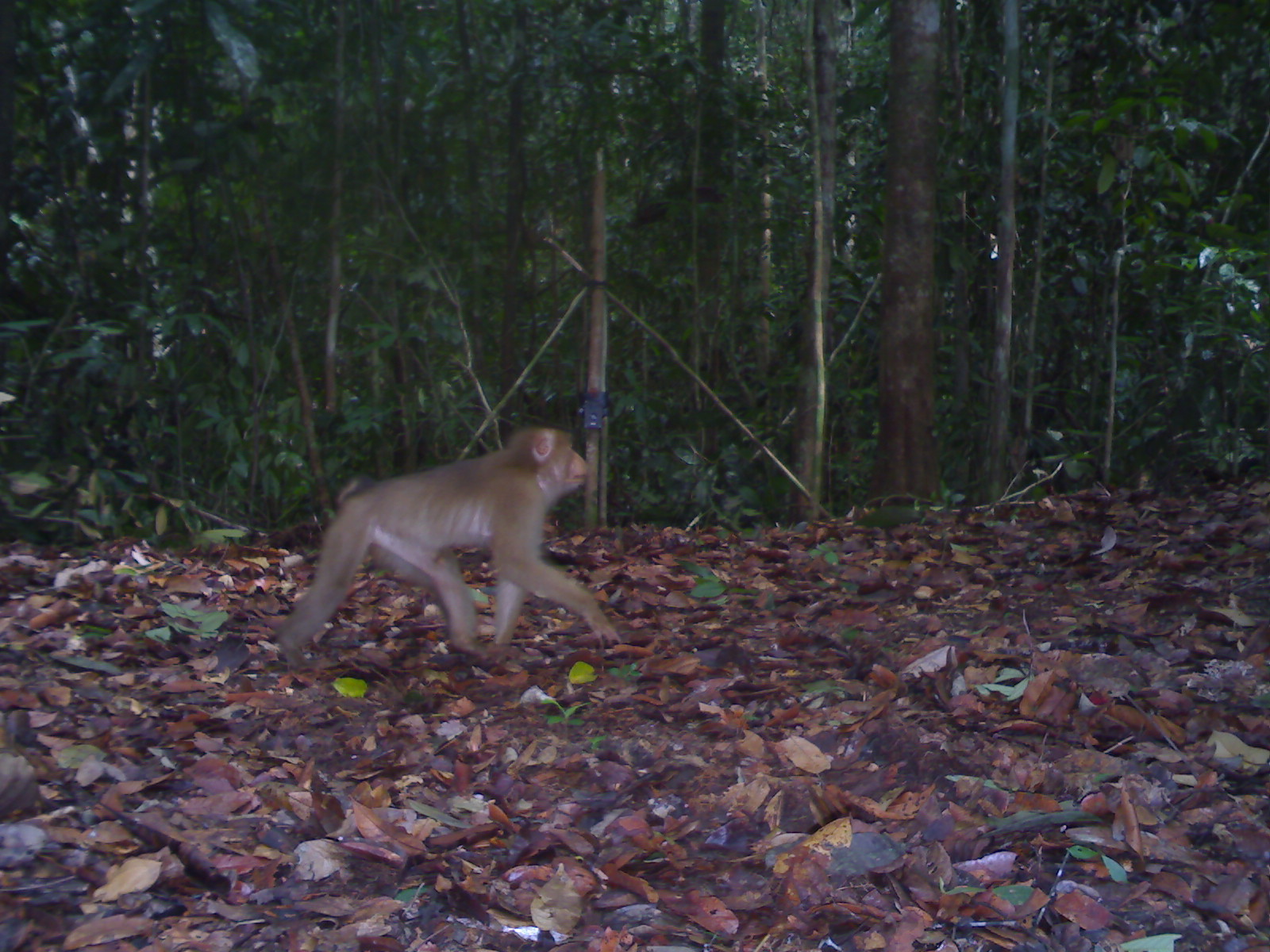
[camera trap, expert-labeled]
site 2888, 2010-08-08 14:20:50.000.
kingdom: Animalia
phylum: Chordata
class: Mammalia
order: Primates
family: Cercopithecidae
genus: Macaca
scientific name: Macaca nemestrina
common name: southern pig-tailed macaque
Macaca nemestrina (southern pig-tailed macaque), count 1.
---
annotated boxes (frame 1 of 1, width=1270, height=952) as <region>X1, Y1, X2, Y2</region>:
macaca nemestrina: <region>276, 424, 622, 671</region>